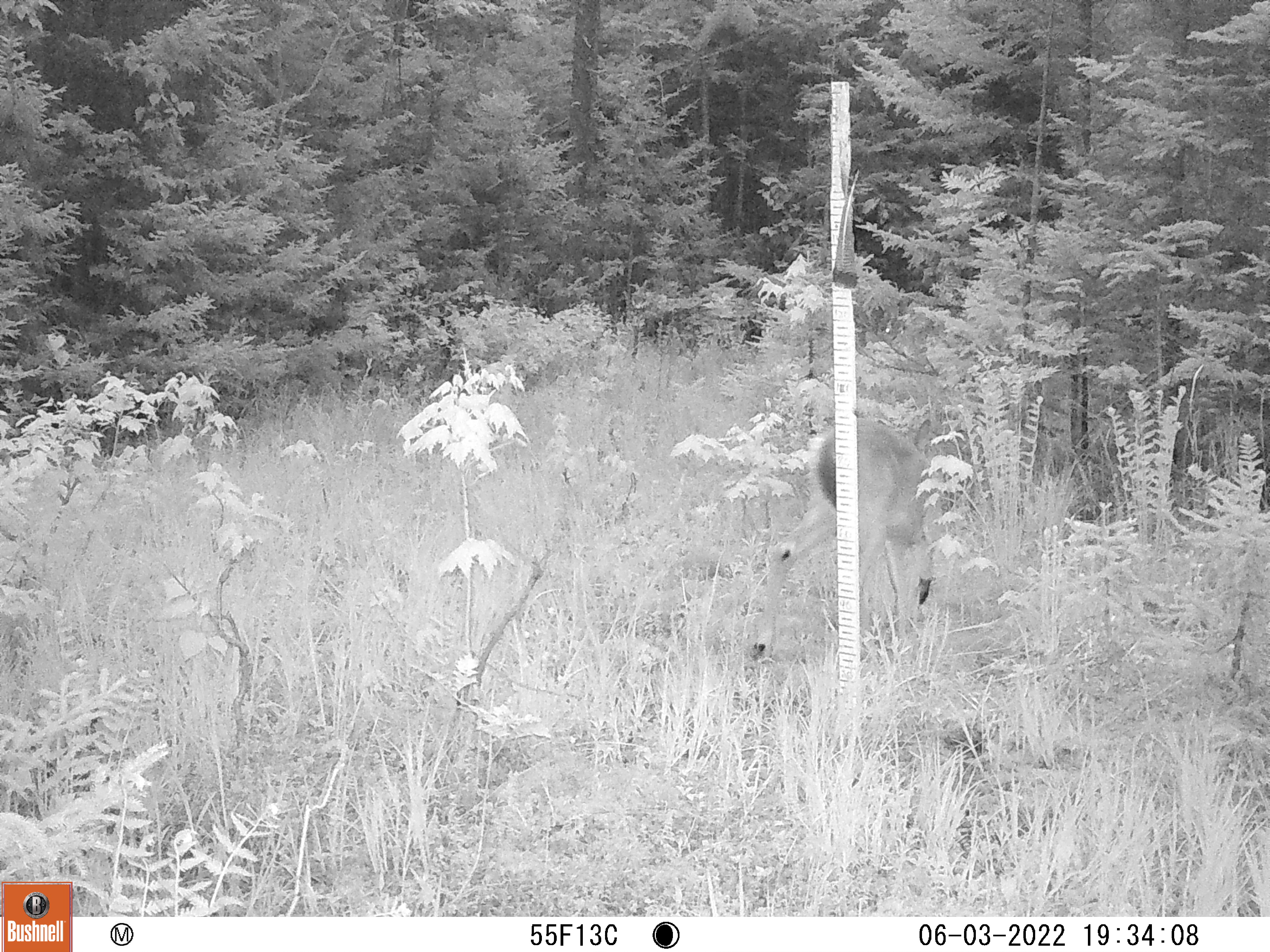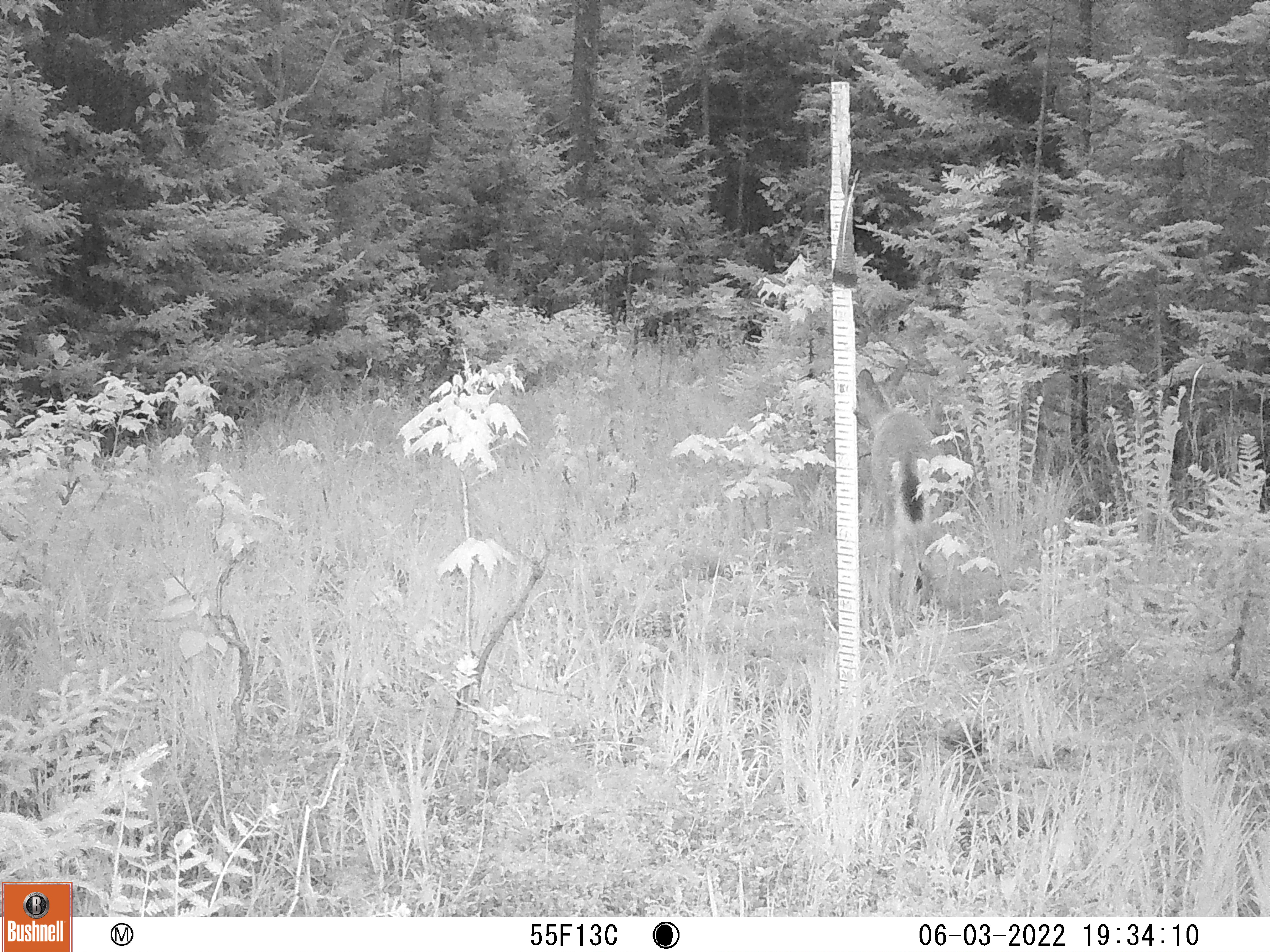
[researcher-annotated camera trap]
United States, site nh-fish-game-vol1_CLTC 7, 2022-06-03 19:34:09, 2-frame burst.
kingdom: Animalia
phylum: Chordata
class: Mammalia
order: Artiodactyla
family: Cervidae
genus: Odocoileus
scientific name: Odocoileus virginianus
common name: white-tailed deer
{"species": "white-tailed deer (Odocoileus virginianus)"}